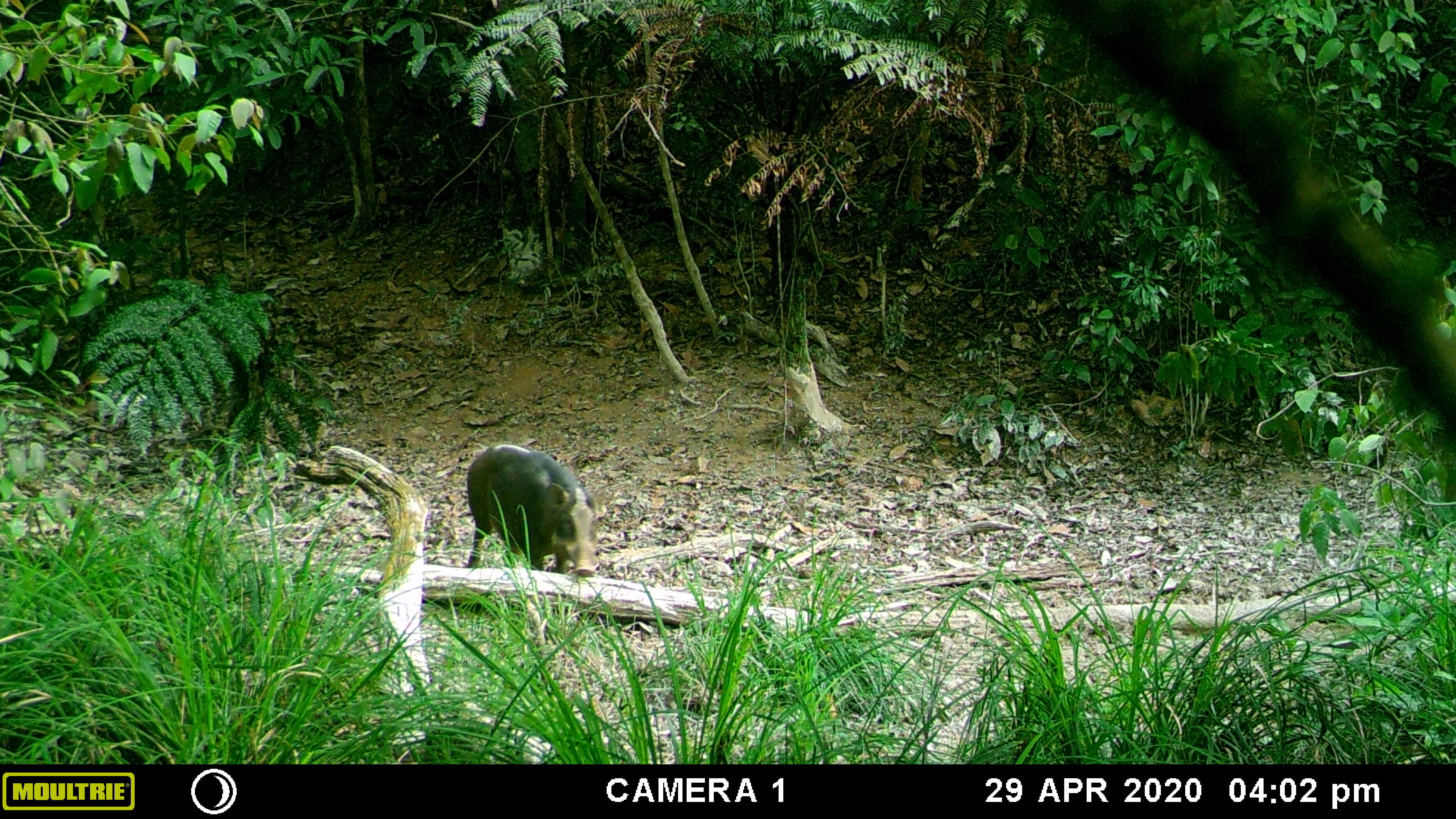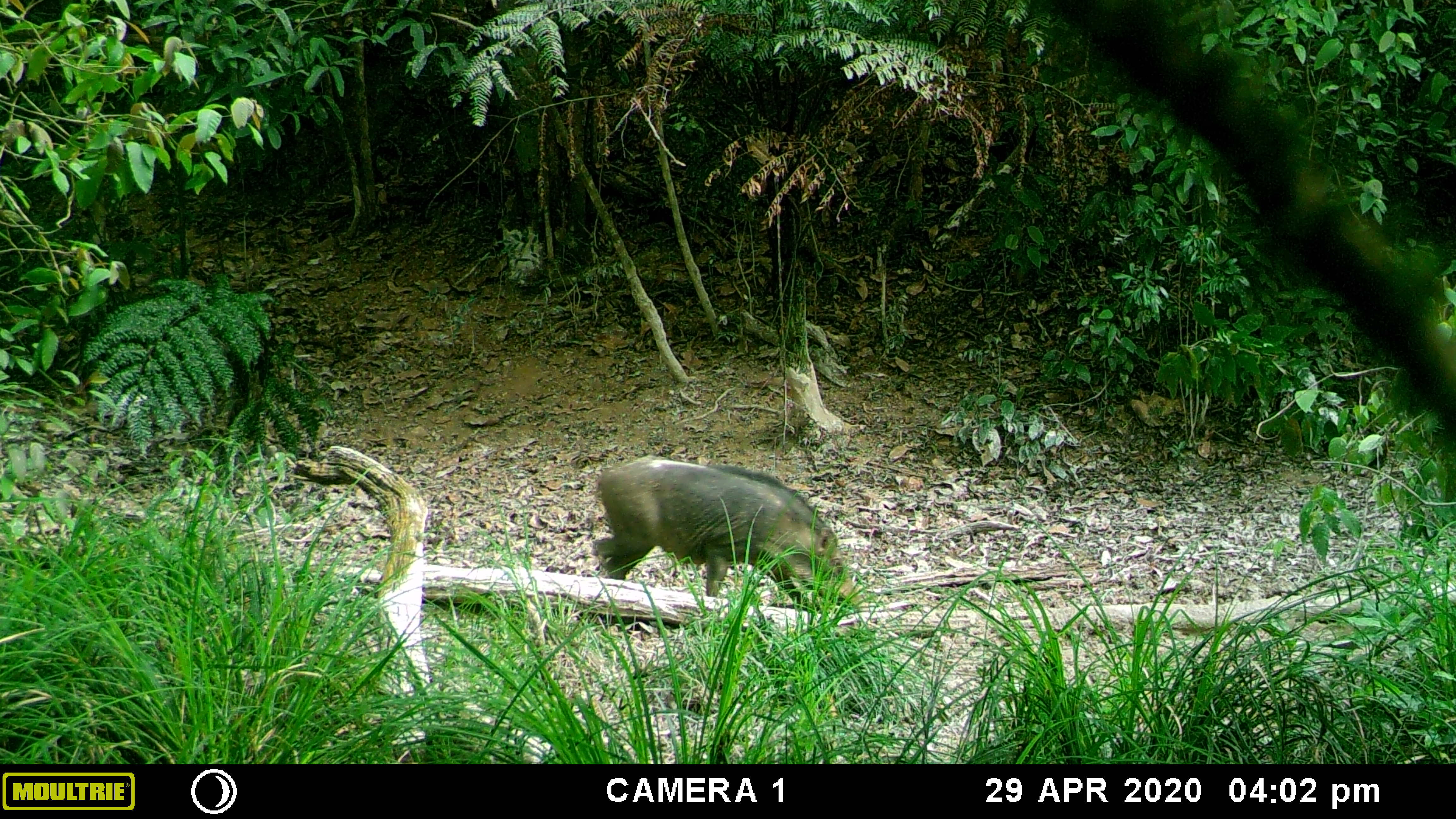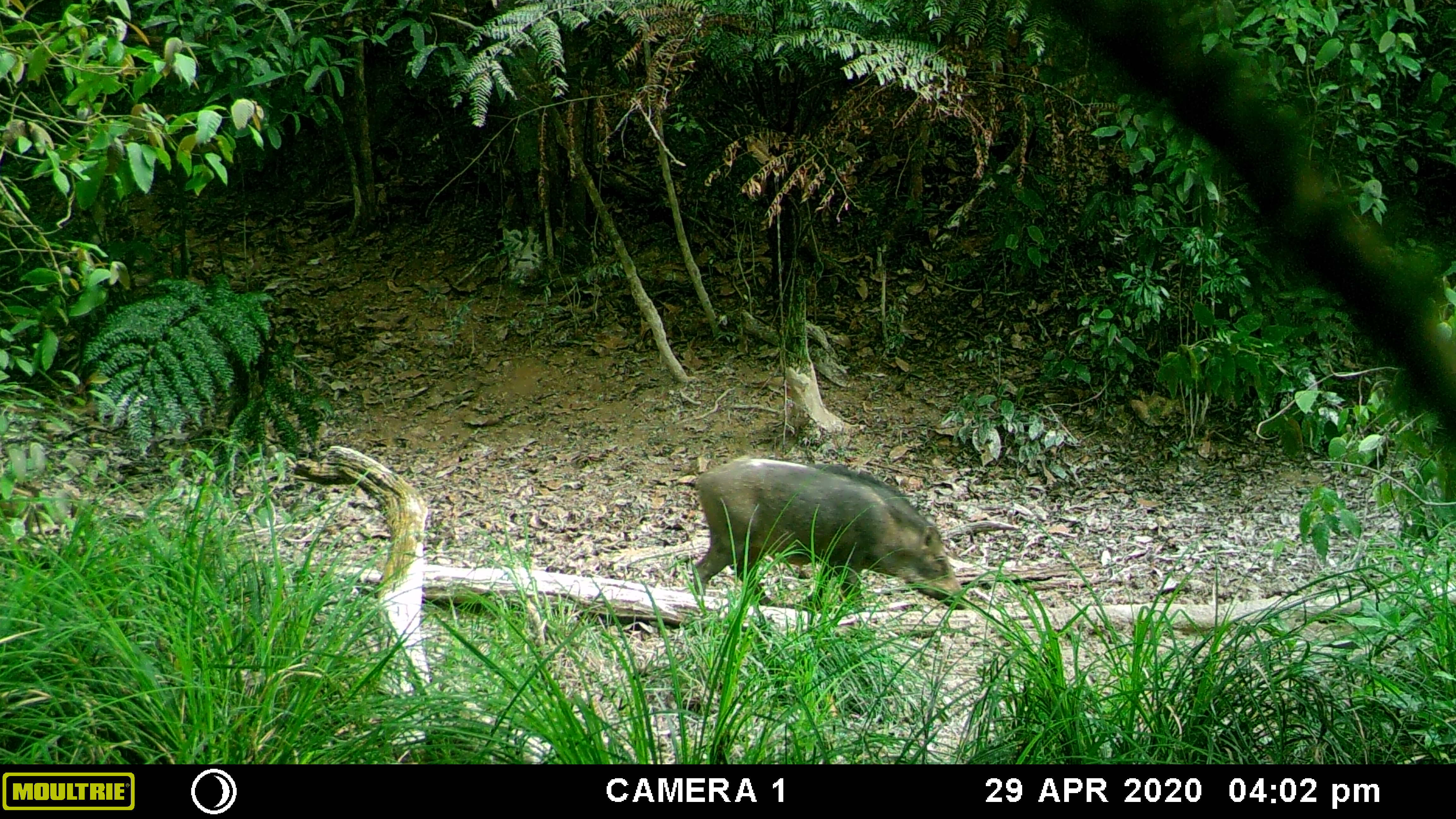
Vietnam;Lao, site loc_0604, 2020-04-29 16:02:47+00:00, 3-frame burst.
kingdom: Animalia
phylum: Chordata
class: Mammalia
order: Artiodactyla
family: Suidae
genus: Sus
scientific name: Sus scrofa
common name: eurasian wild pig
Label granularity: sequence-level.